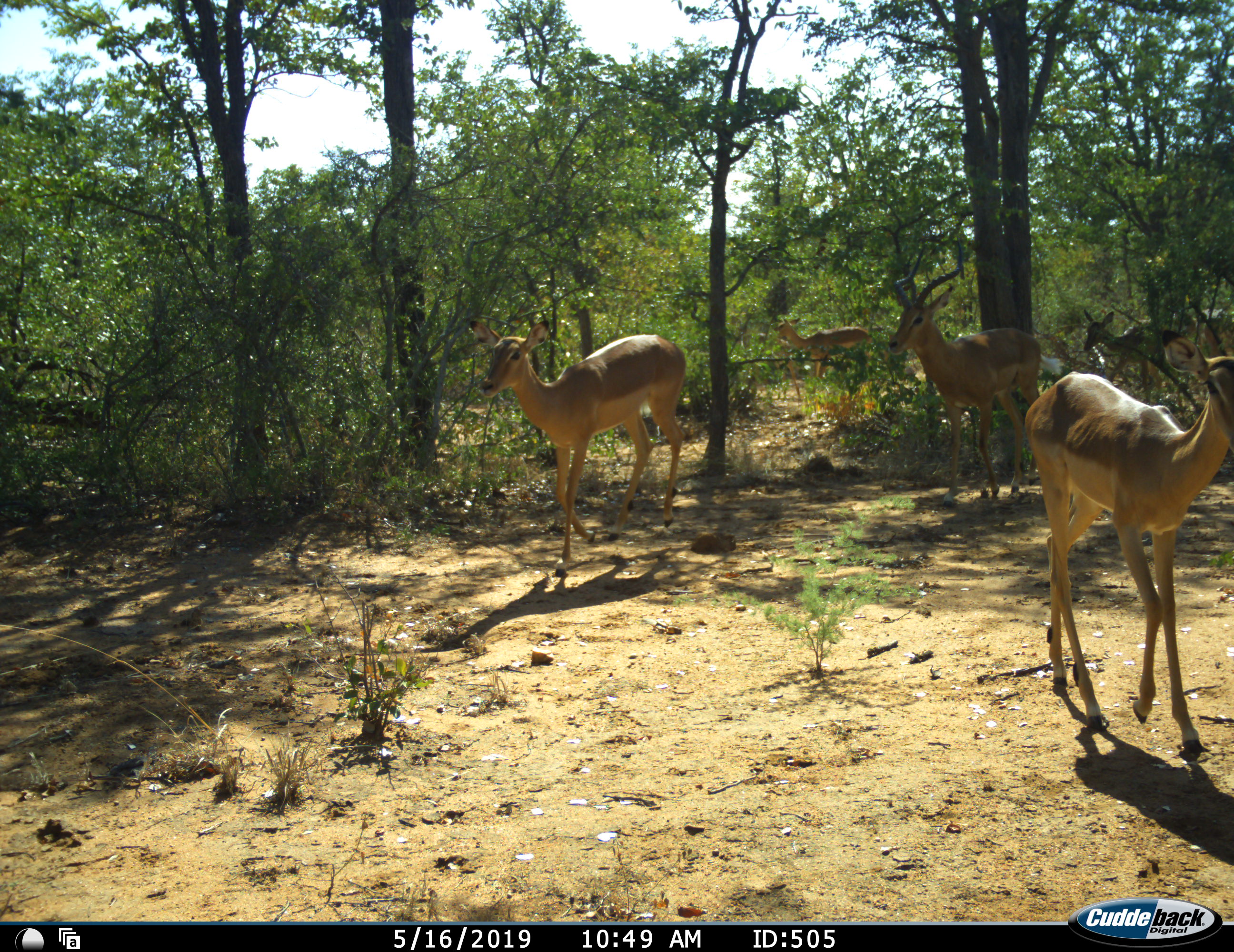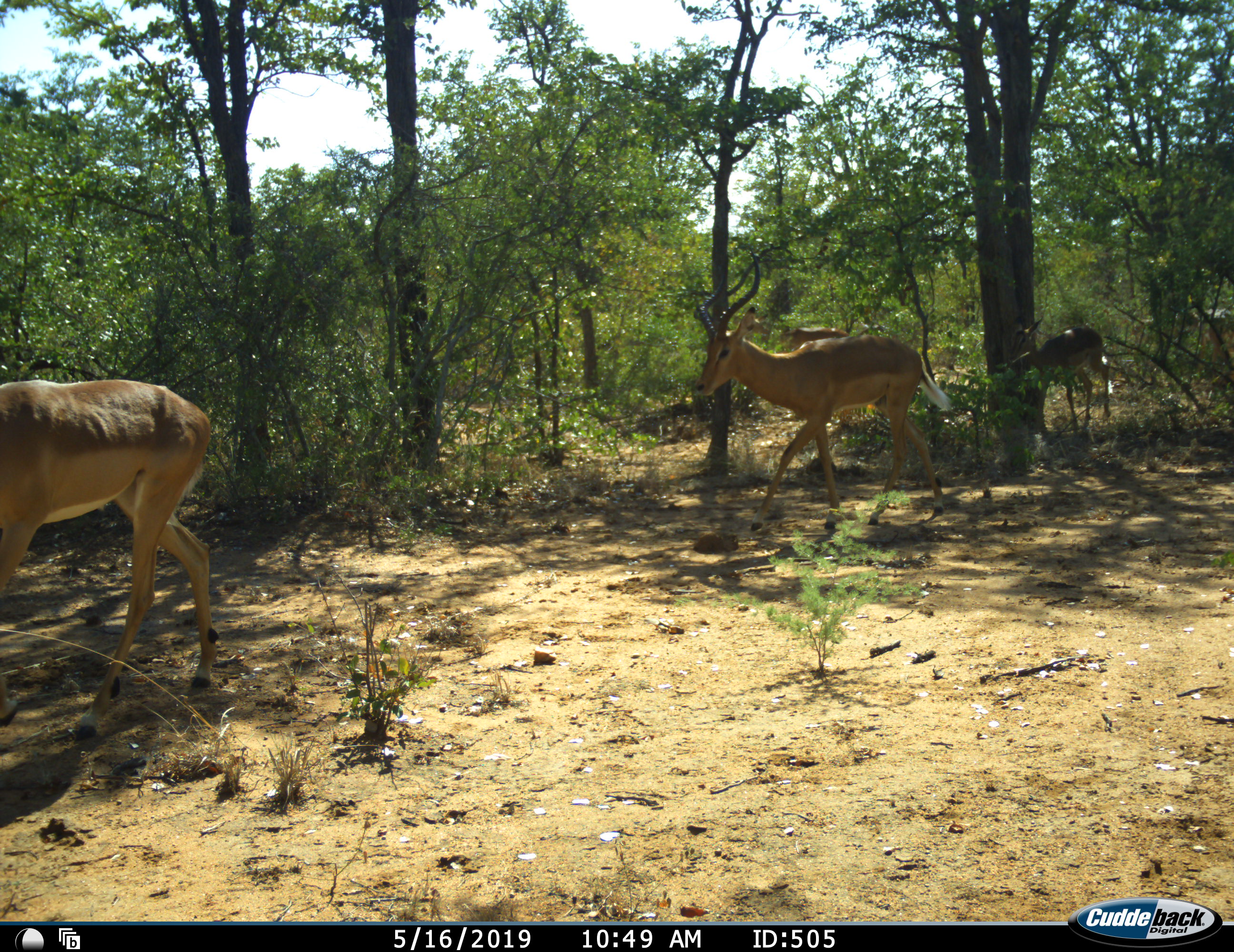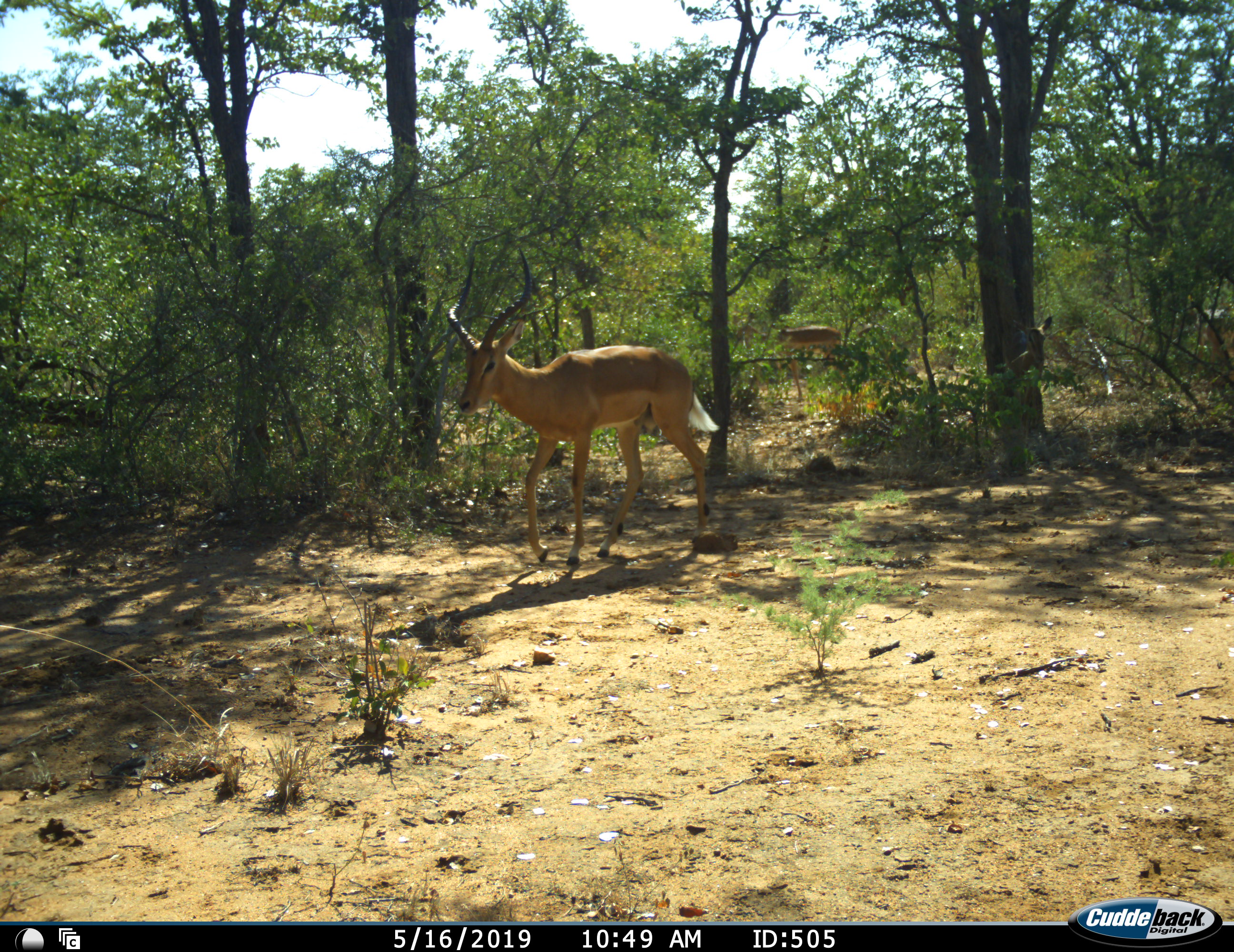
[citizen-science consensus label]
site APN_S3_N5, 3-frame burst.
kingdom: Animalia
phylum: Chordata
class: Mammalia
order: Artiodactyla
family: Bovidae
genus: Aepyceros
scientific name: Aepyceros melampus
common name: impala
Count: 6.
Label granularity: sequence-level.